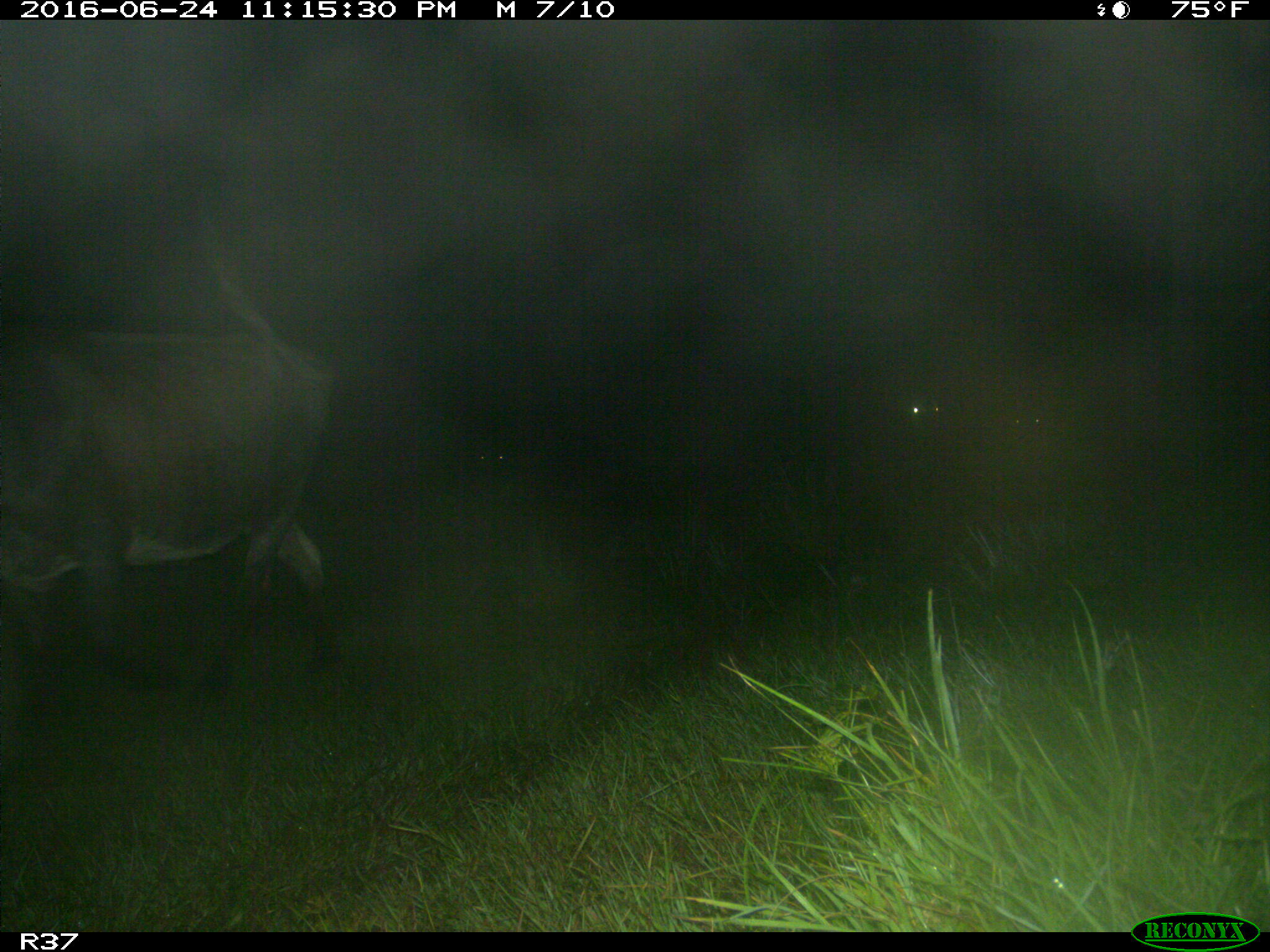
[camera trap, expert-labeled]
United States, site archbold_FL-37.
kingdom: Animalia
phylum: Chordata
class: Mammalia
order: Artiodactyla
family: Bovidae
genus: Bos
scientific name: Bos taurus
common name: domestic cow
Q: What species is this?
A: Bos taurus (domestic cow).